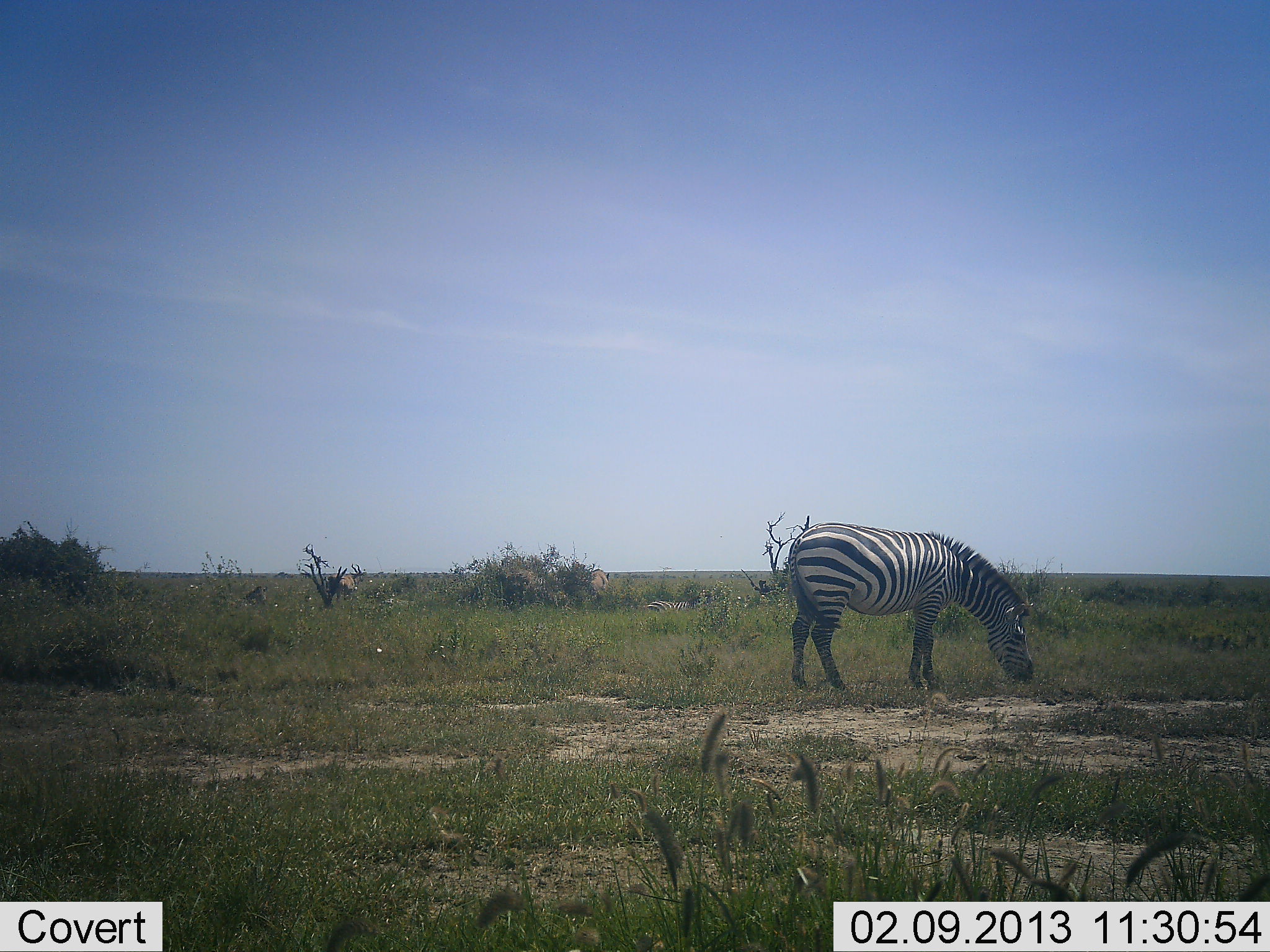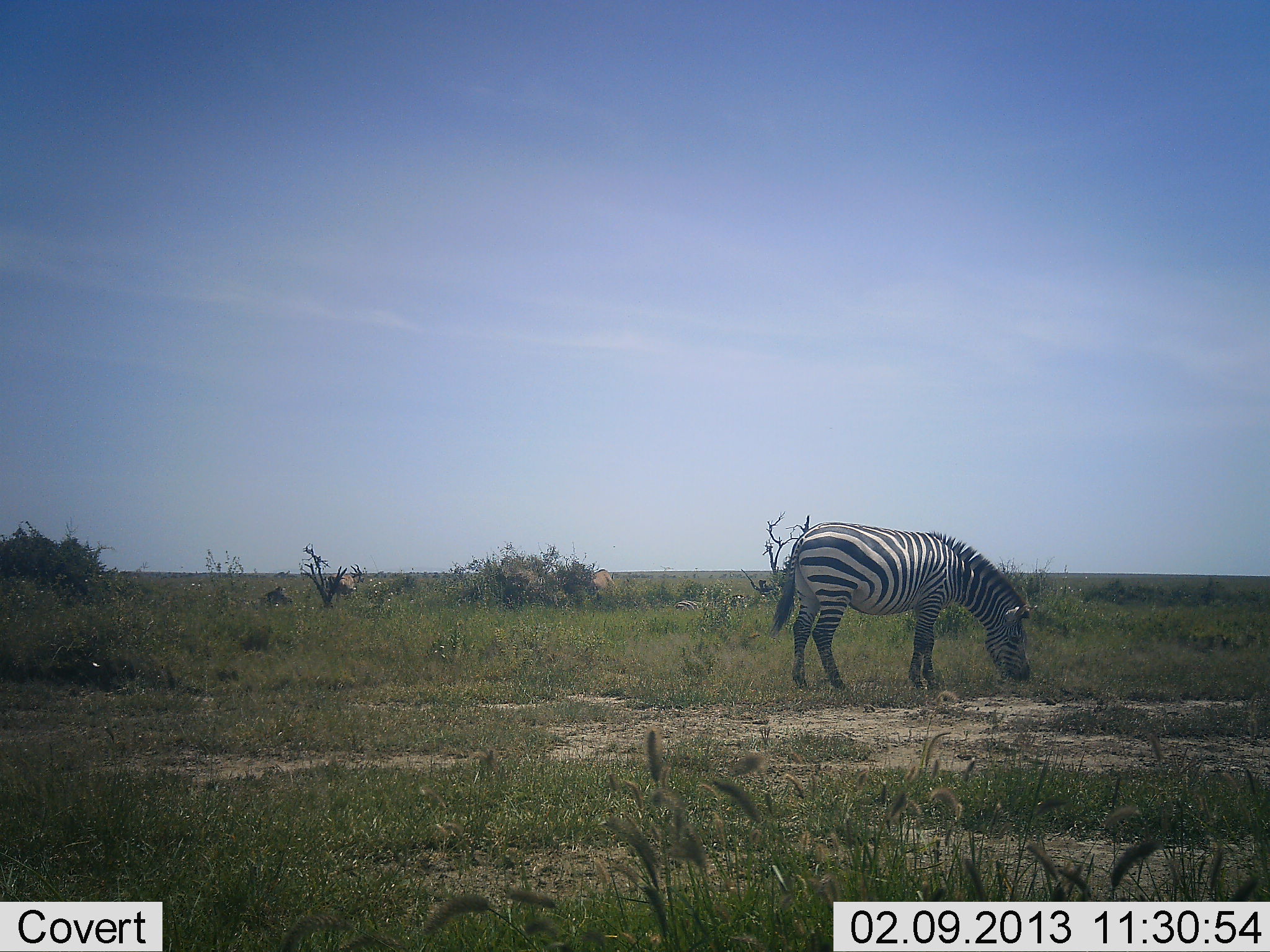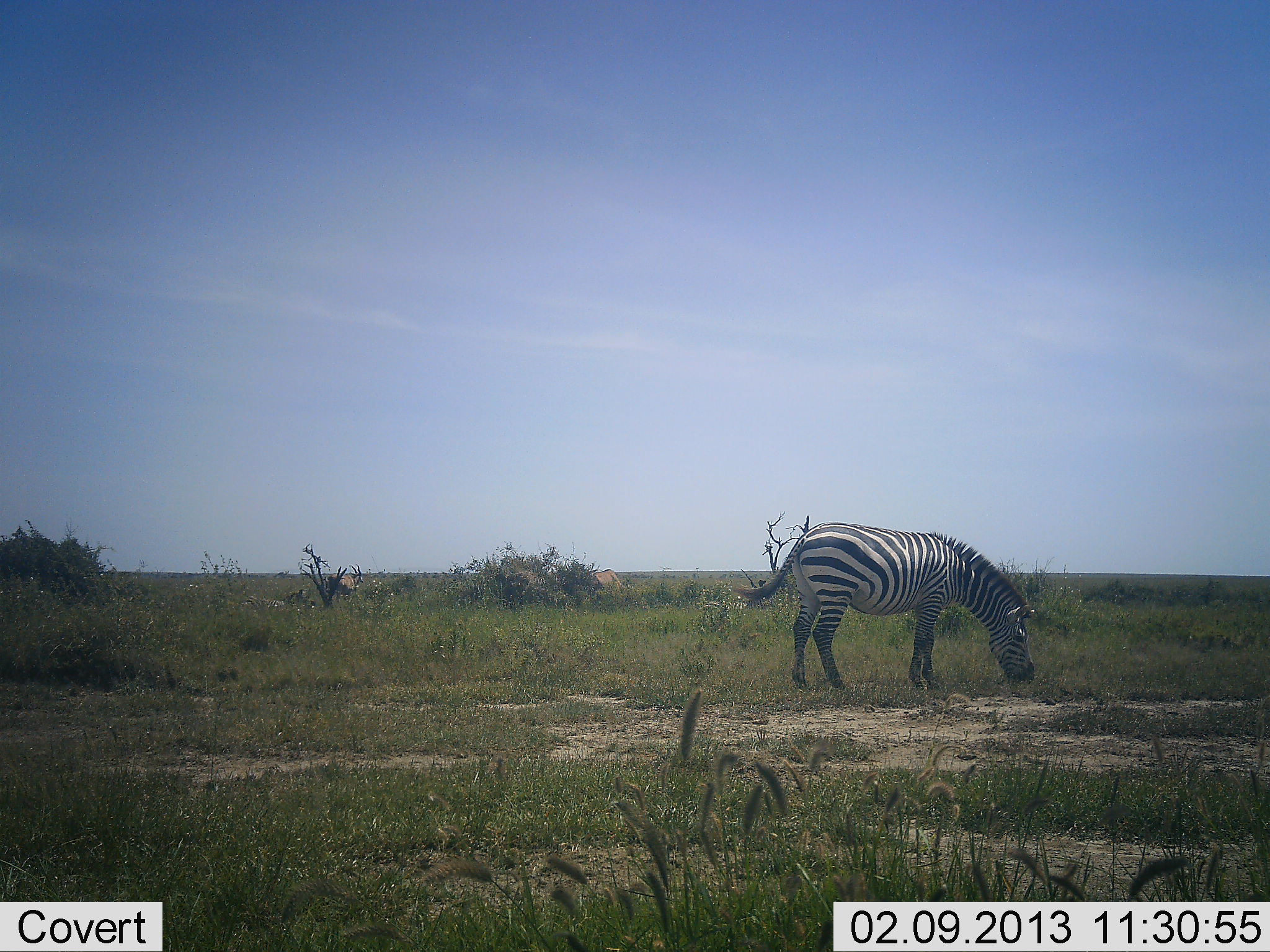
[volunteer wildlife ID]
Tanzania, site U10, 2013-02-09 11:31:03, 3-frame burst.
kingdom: Animalia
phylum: Chordata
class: Mammalia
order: Perissodactyla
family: Equidae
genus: Equus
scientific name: Equus quagga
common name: plains zebra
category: zebra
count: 2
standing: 36%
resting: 0%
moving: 41%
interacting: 0%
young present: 0%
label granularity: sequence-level